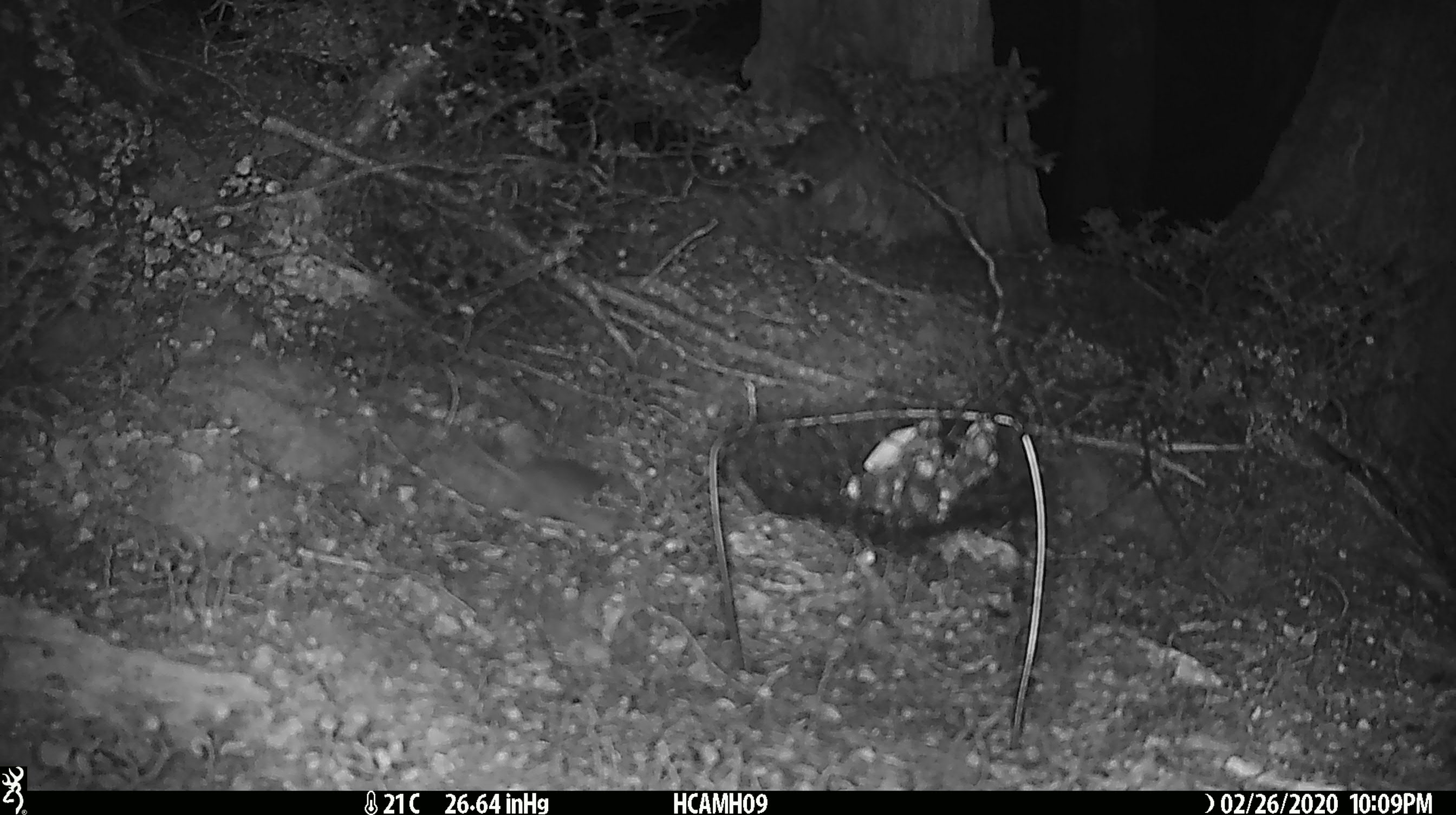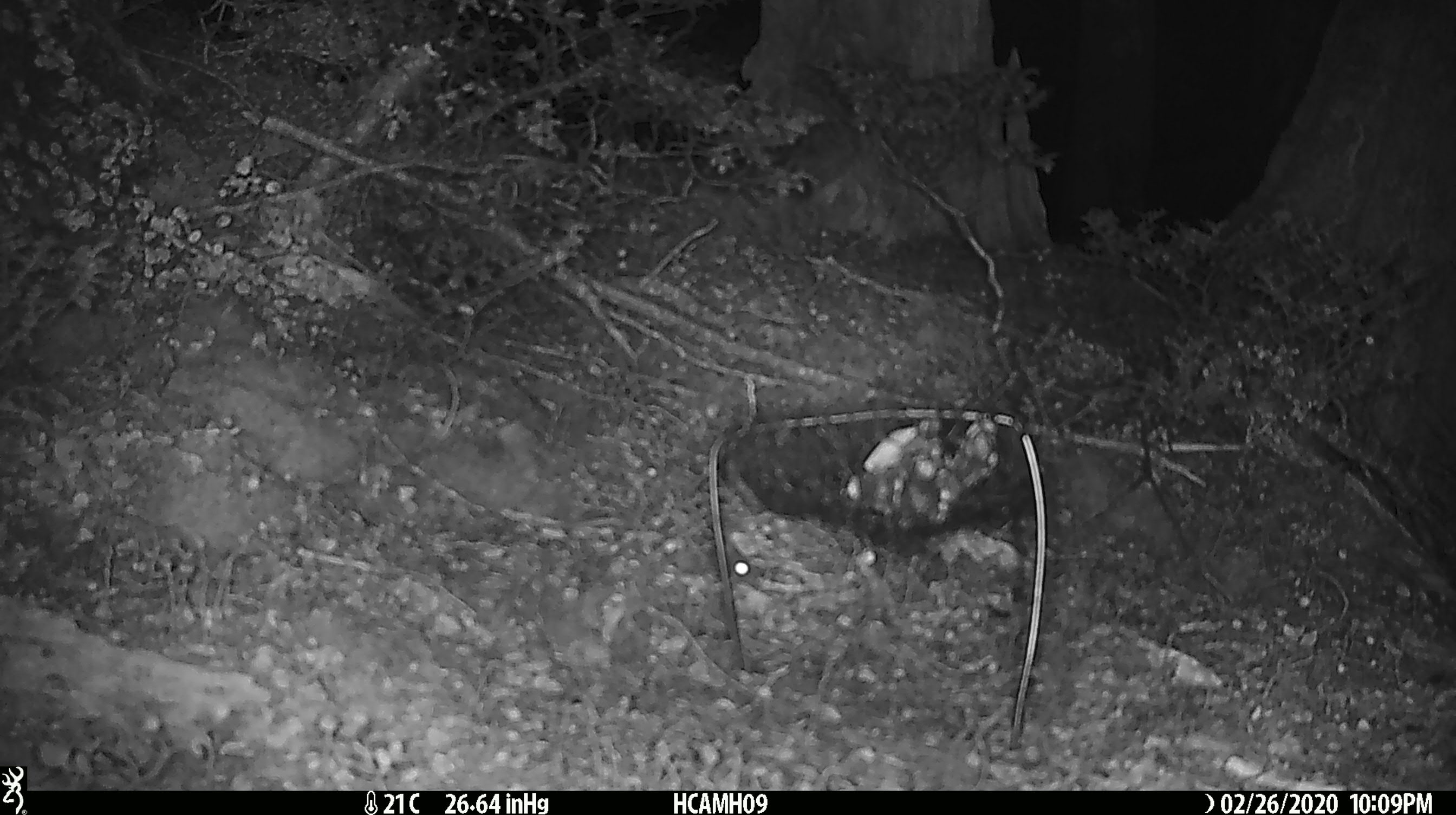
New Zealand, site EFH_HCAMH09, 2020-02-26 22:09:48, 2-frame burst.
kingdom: Animalia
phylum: Chordata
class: Mammalia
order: Rodentia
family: Muridae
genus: Mus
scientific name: Mus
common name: mouse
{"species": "mouse (Mus)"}